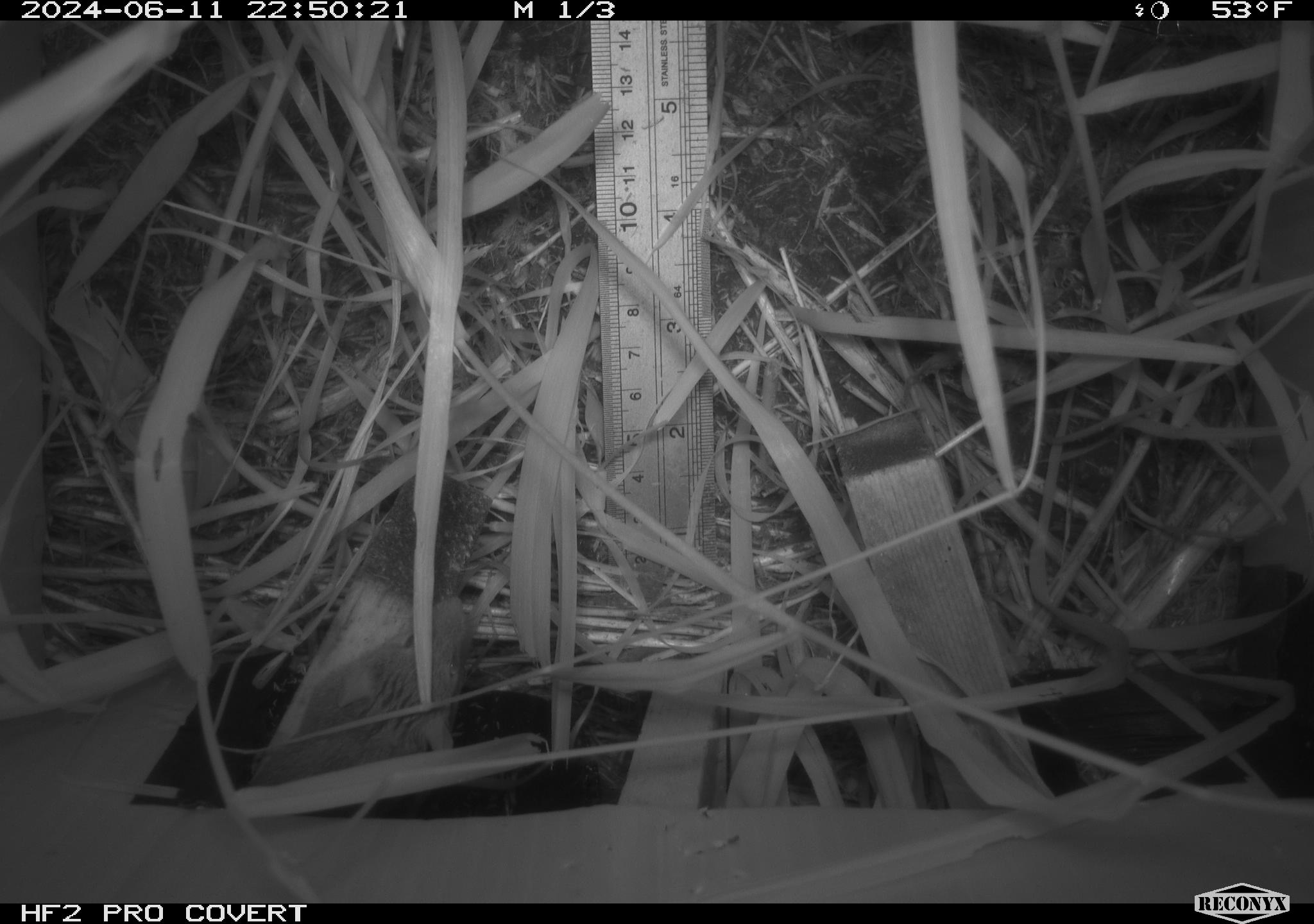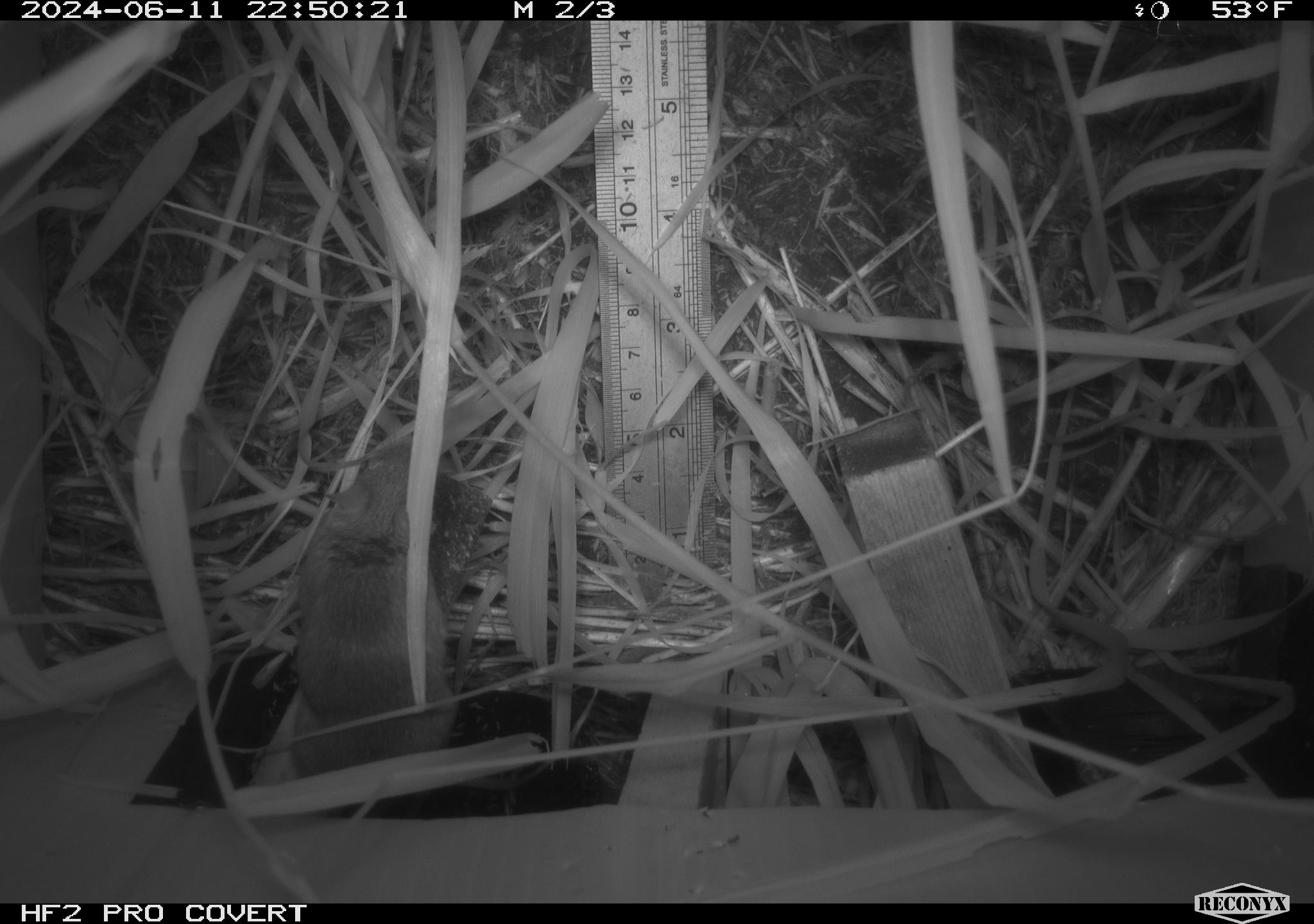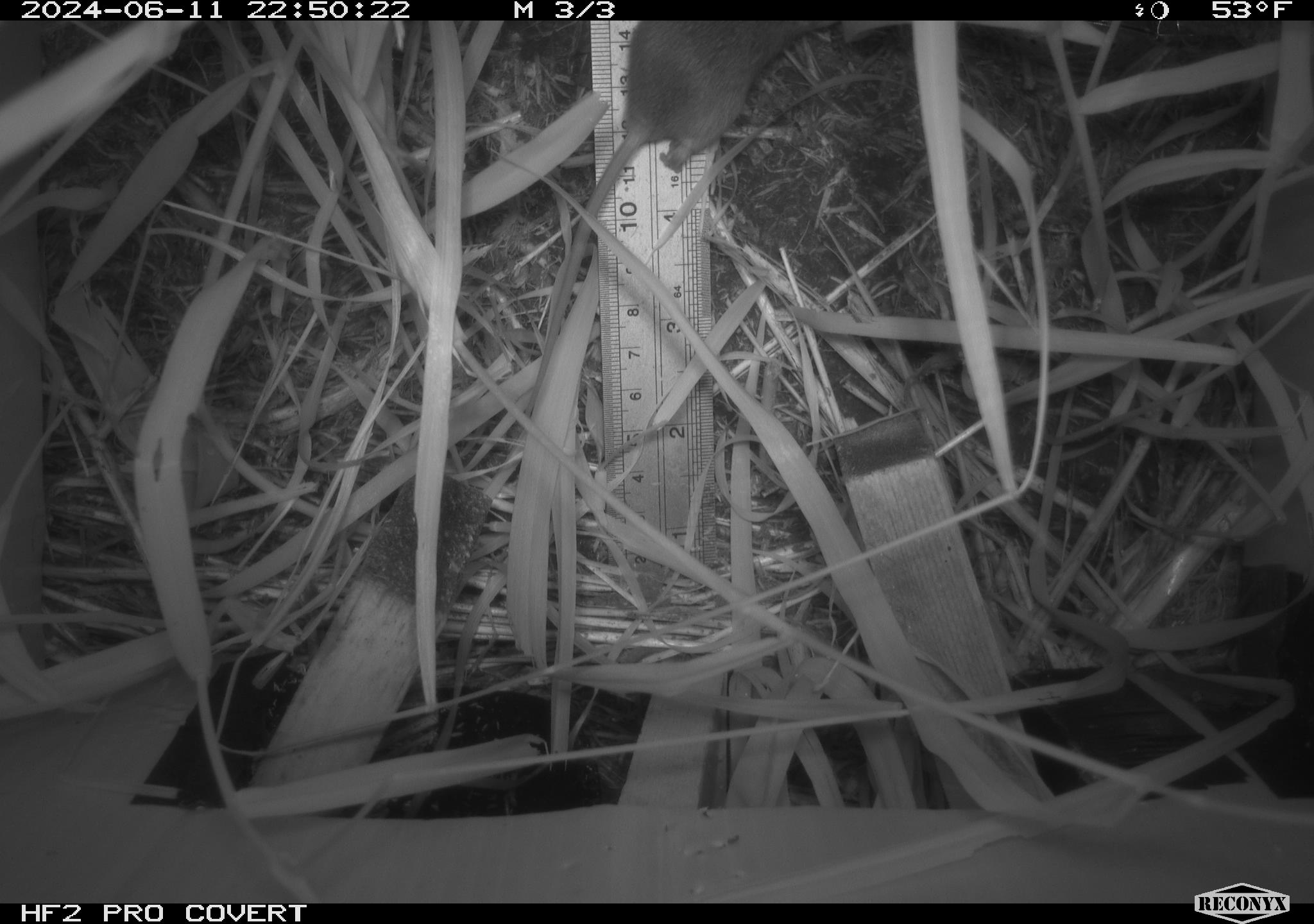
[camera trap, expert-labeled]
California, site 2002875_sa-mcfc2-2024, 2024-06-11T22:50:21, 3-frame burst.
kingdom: Animalia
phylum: Chordata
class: Mammalia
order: Rodentia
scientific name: Rodentia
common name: rodent